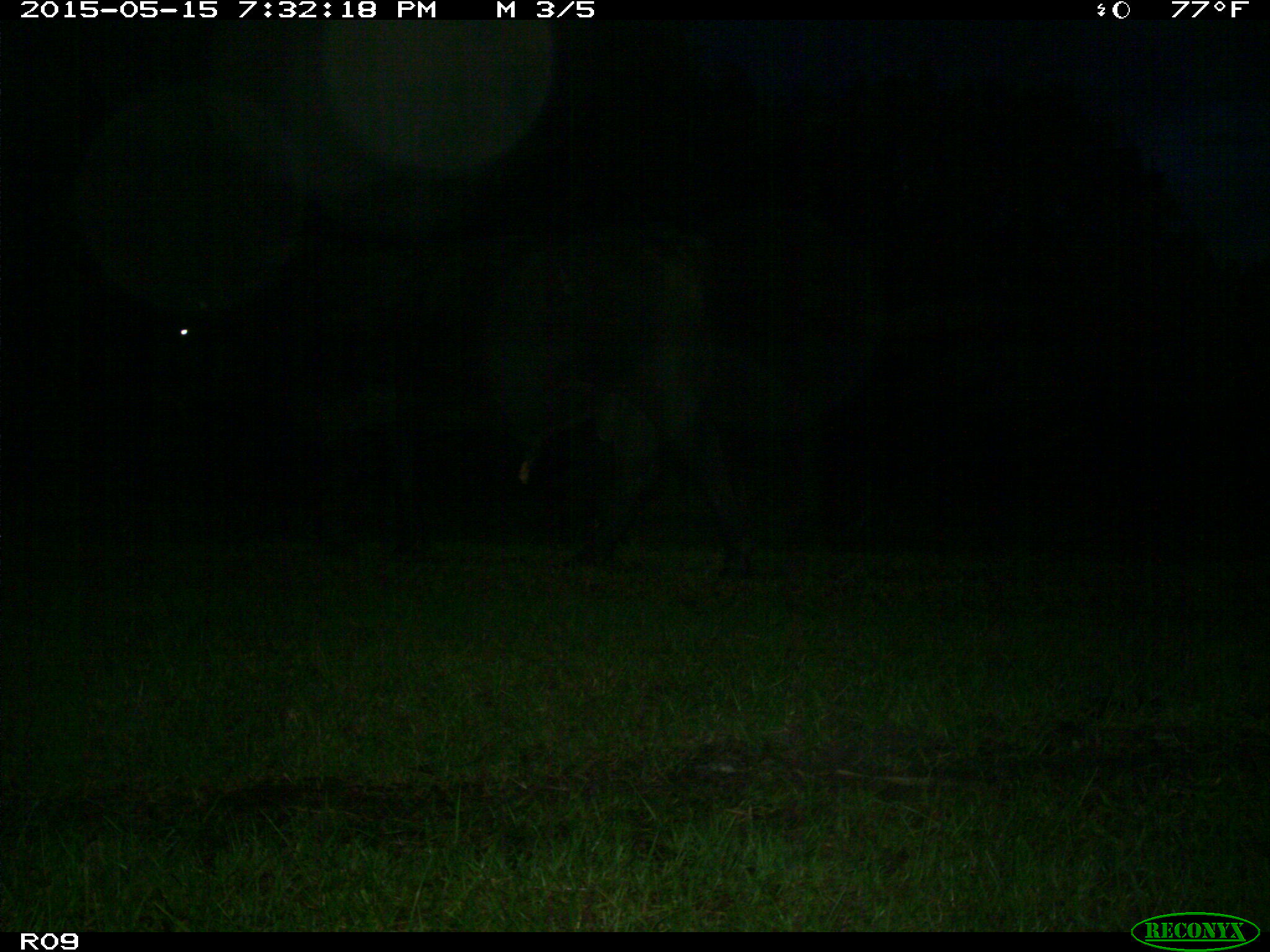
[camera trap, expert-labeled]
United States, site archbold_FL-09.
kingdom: Animalia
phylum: Chordata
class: Mammalia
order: Artiodactyla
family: Bovidae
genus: Bos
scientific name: Bos taurus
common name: domestic cow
Bos taurus (domestic cow).